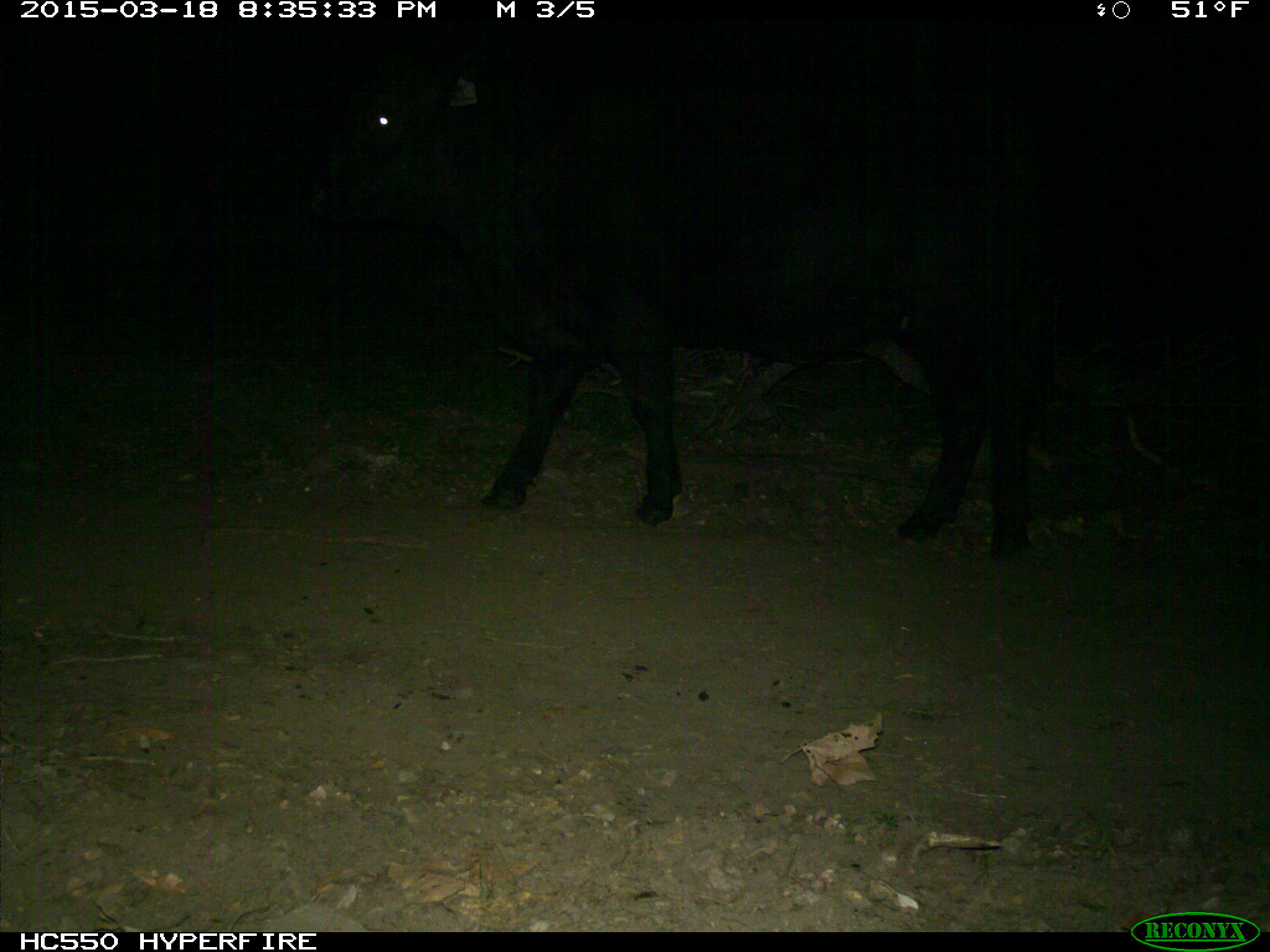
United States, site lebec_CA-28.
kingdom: Animalia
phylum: Chordata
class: Mammalia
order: Artiodactyla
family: Bovidae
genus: Bos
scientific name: Bos taurus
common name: domestic cow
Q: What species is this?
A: Bos taurus (domestic cow).